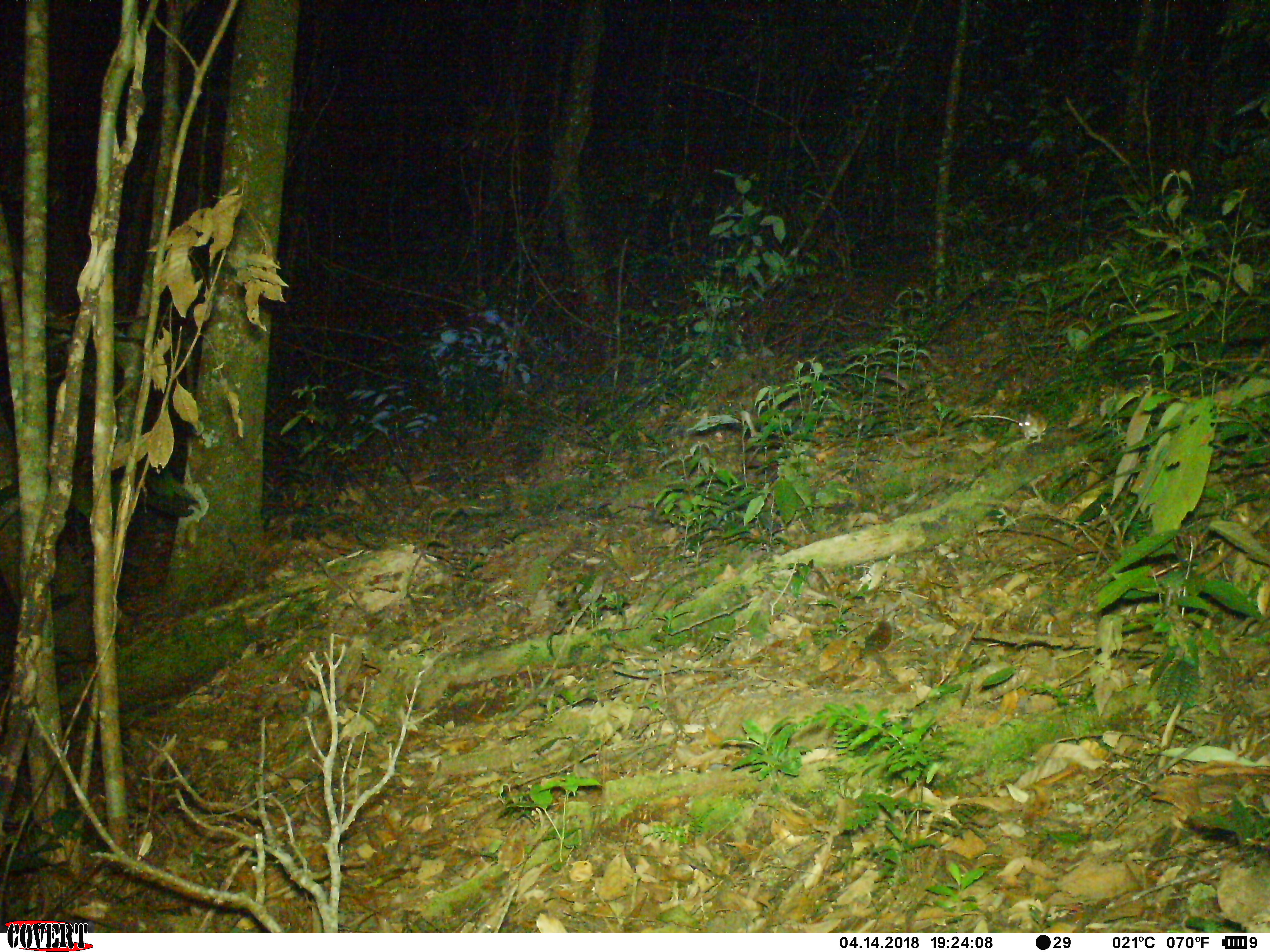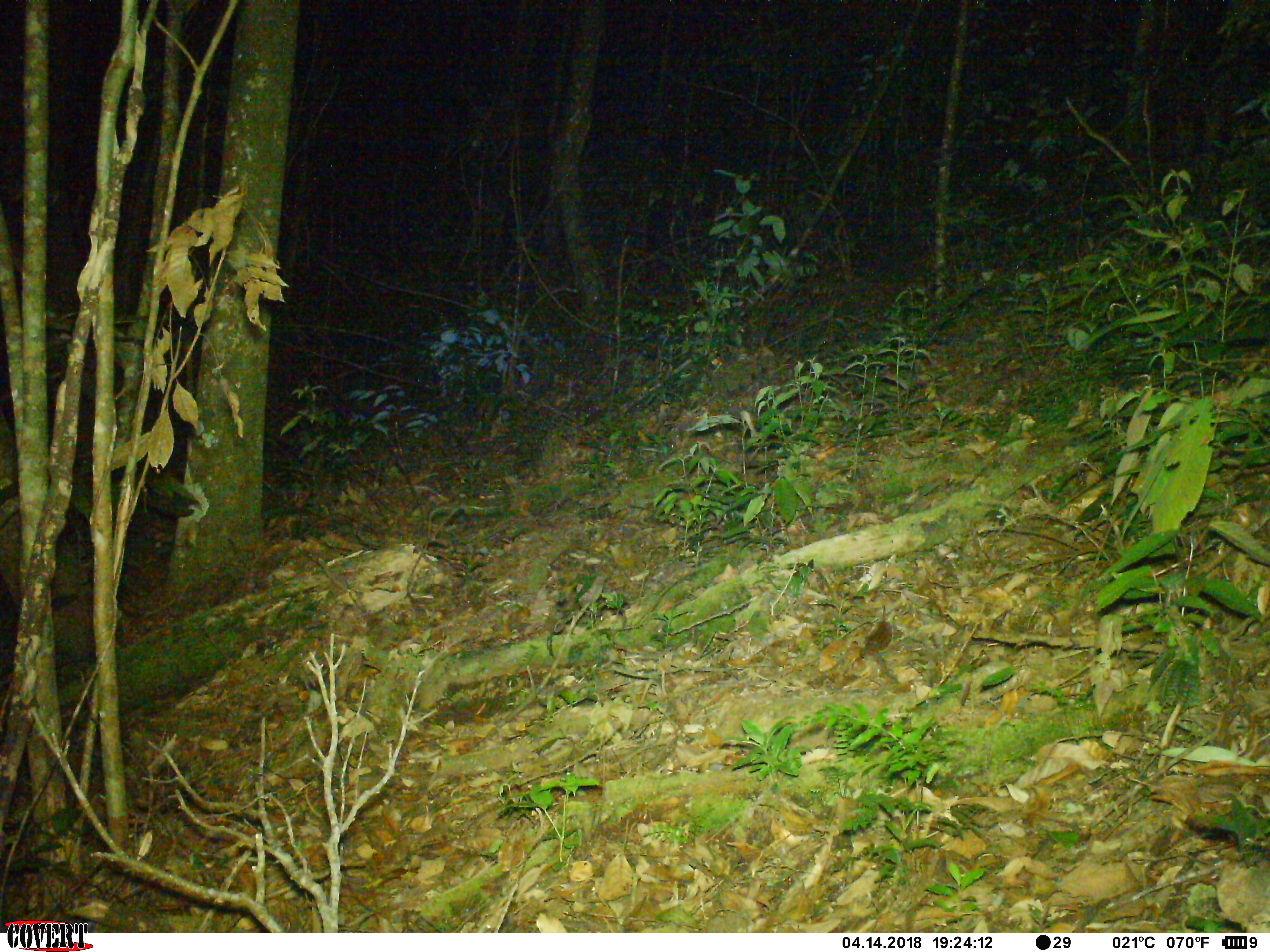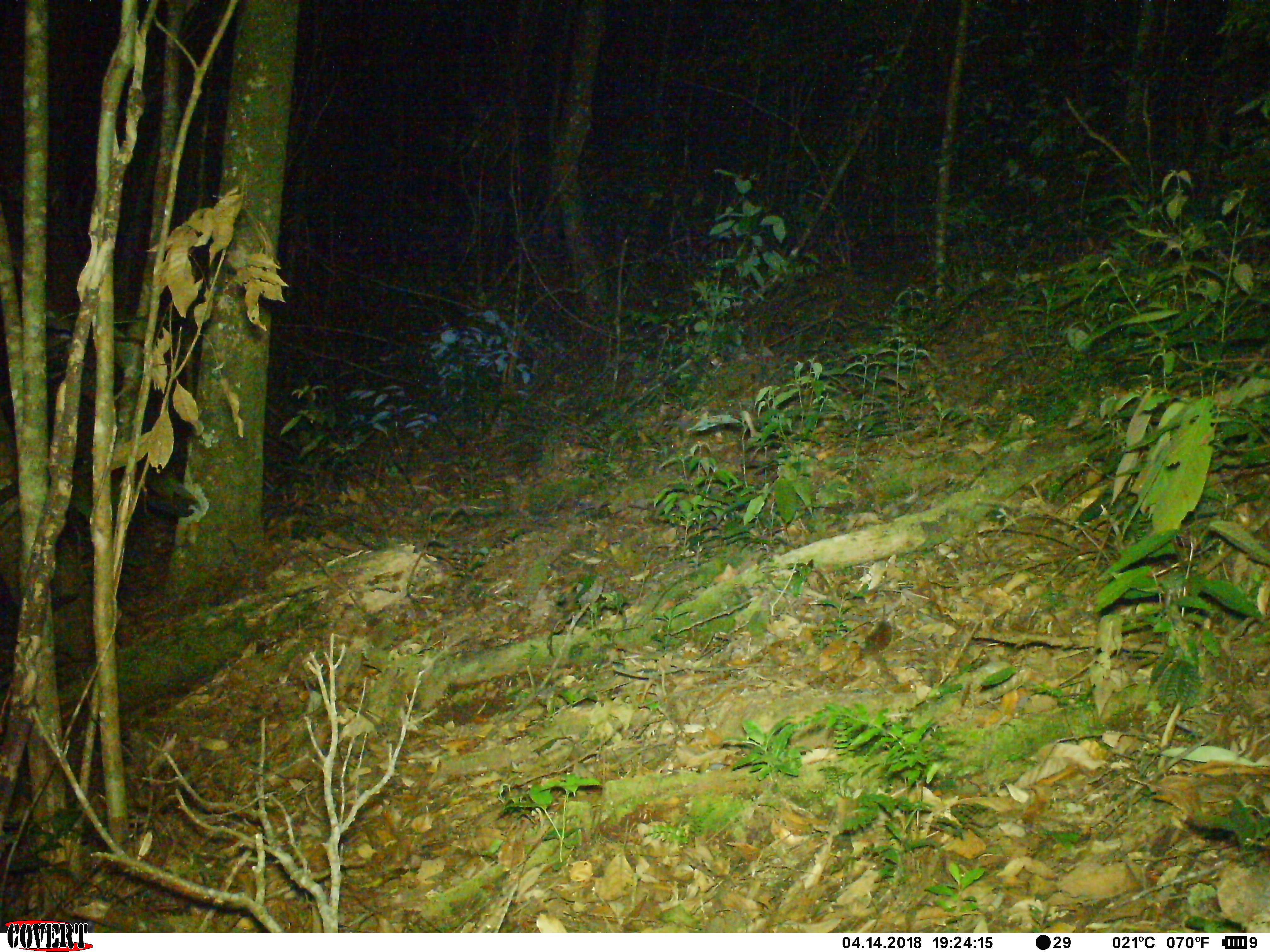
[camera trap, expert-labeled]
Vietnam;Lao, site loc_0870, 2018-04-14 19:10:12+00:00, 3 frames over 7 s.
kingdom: Animalia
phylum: Chordata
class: Mammalia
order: Rodentia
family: Muridae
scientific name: Muridae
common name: old-world mice and rats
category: unidentified murid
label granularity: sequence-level